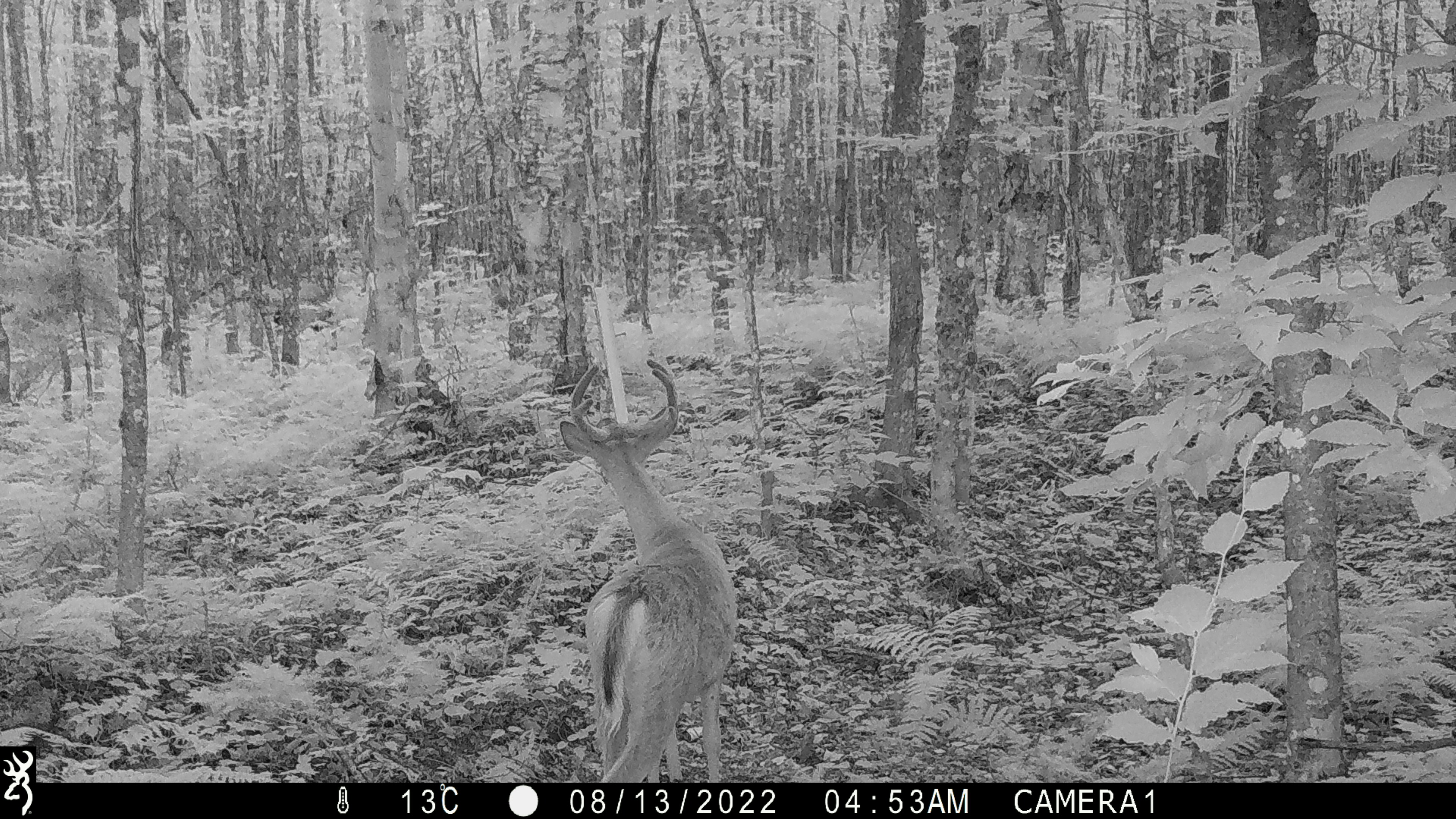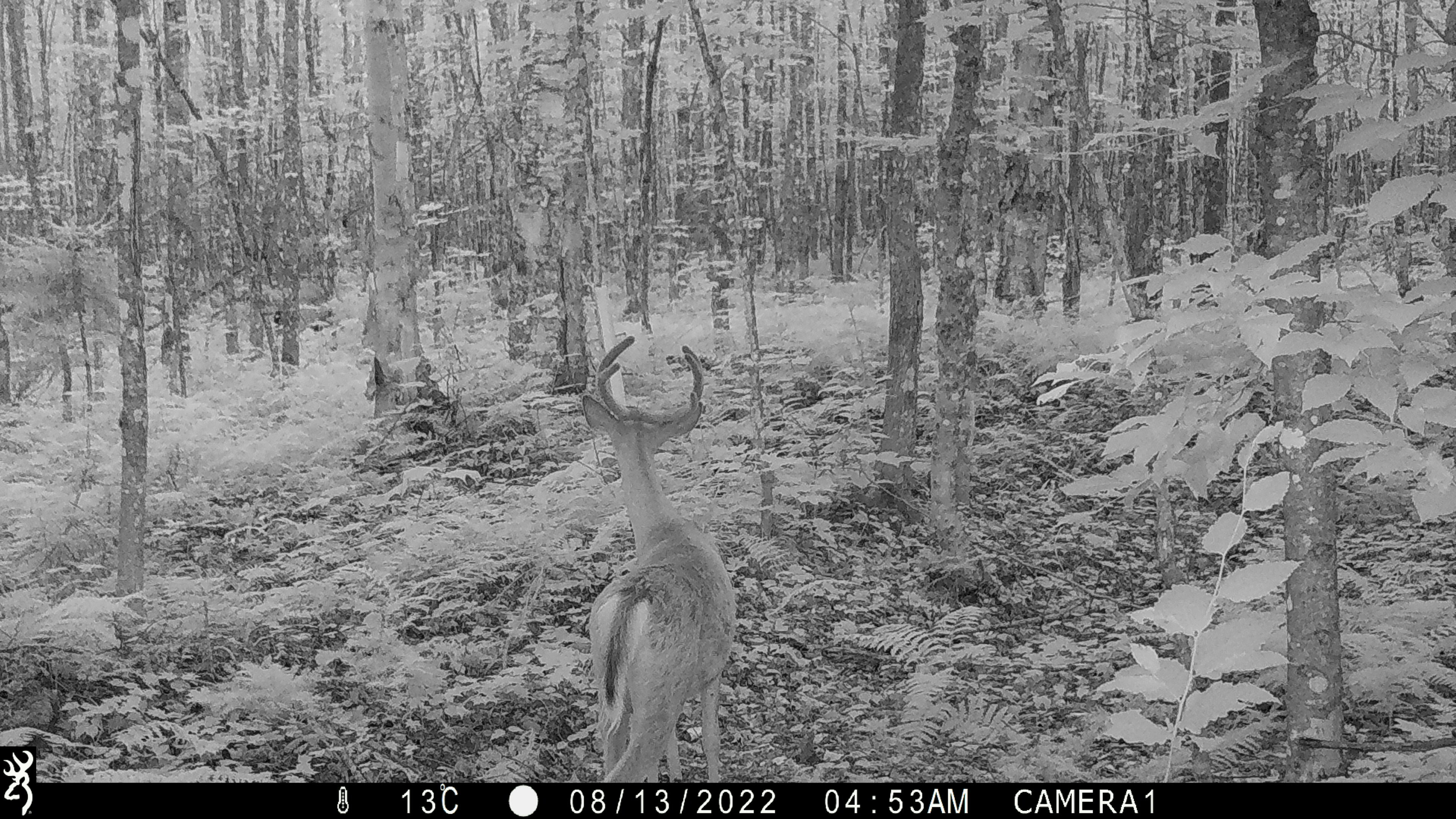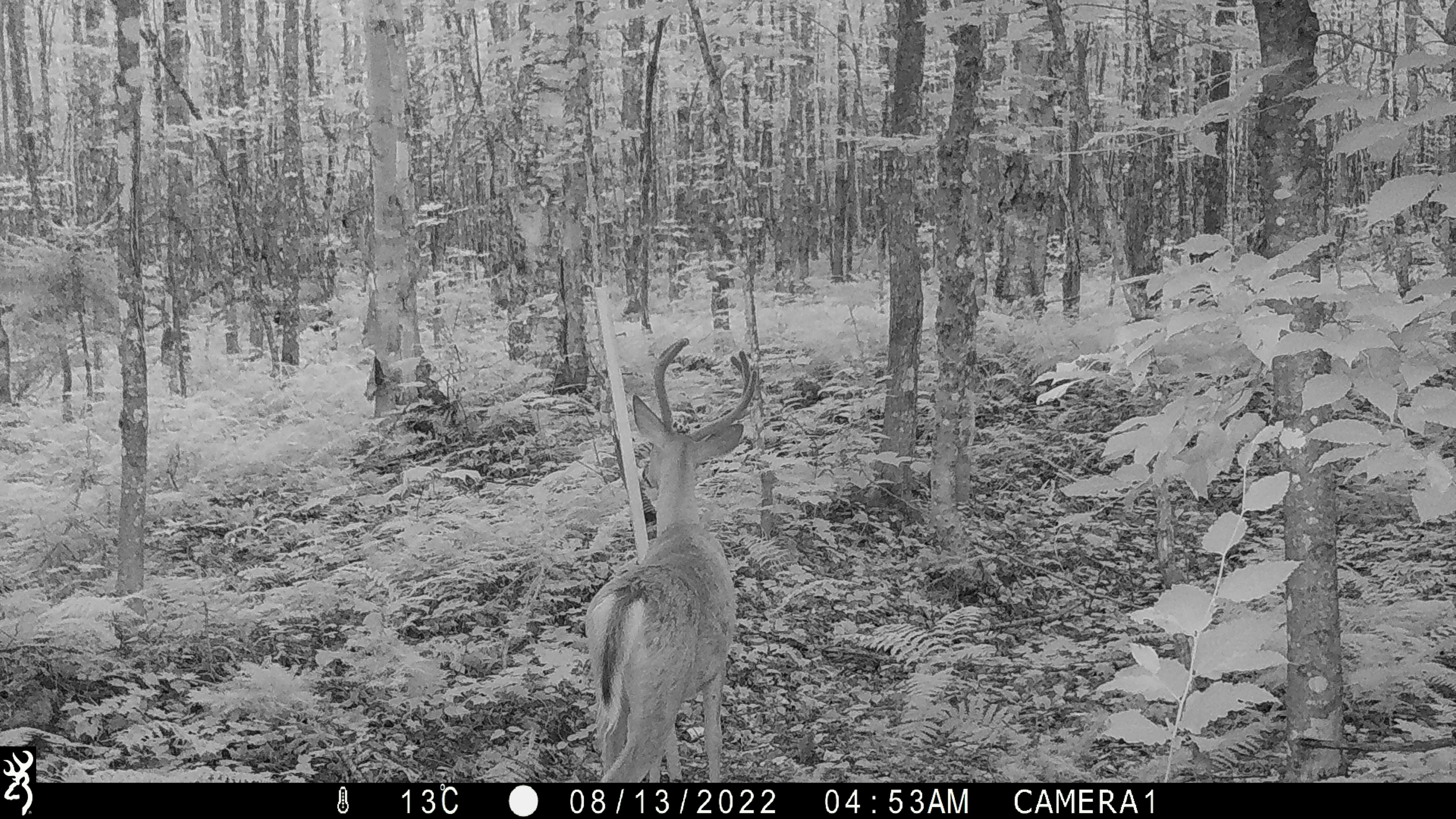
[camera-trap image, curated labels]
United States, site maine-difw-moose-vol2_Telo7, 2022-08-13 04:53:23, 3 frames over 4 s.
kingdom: Animalia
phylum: Chordata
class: Mammalia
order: Artiodactyla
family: Cervidae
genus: Odocoileus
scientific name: Odocoileus virginianus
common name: white-tailed deer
White-tailed deer (Odocoileus virginianus).